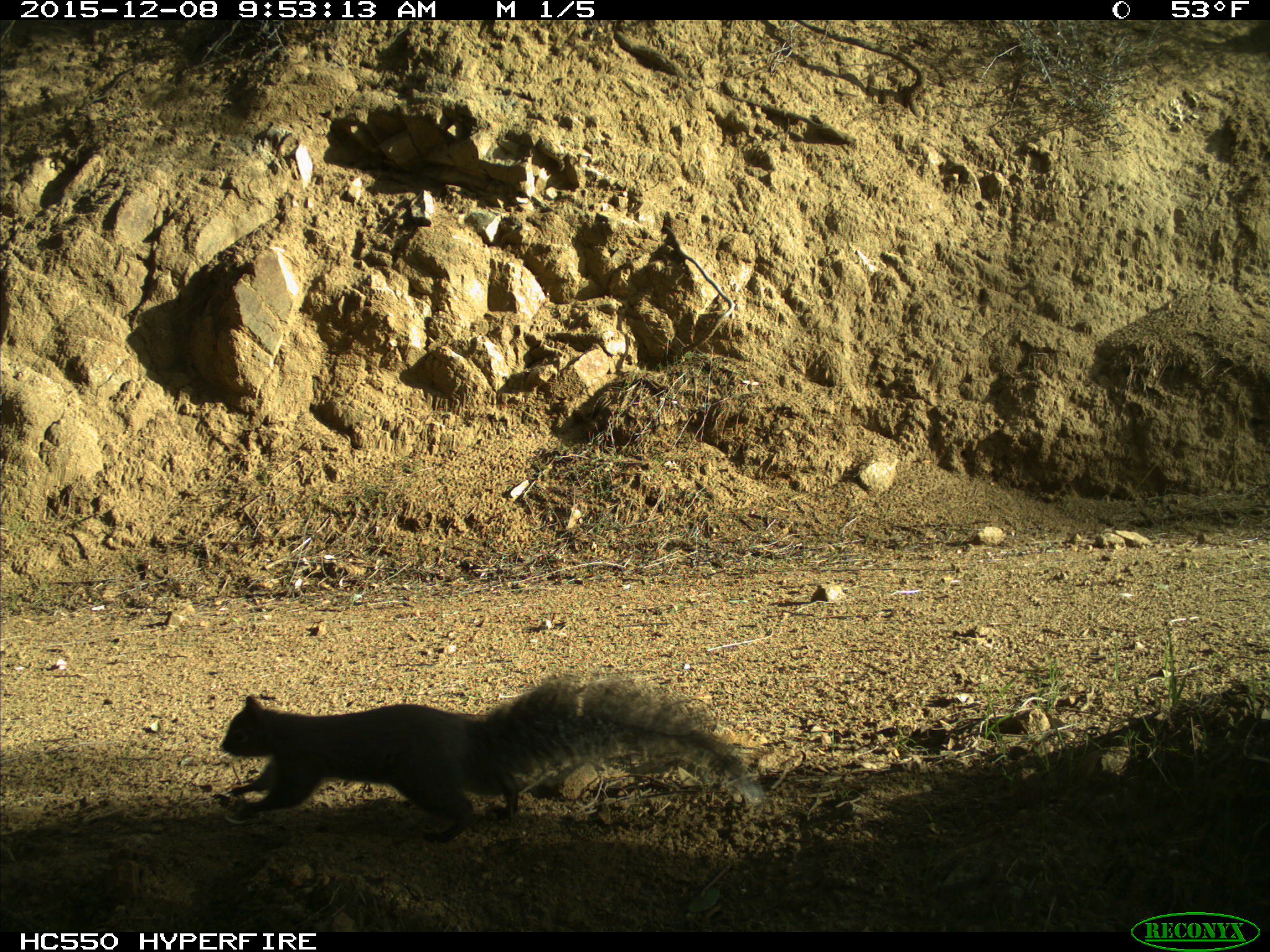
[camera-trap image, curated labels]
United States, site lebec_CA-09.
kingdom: Animalia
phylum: Chordata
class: Mammalia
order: Rodentia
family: Sciuridae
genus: Sciurus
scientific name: Sciurus carolinensis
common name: eastern gray squirrel